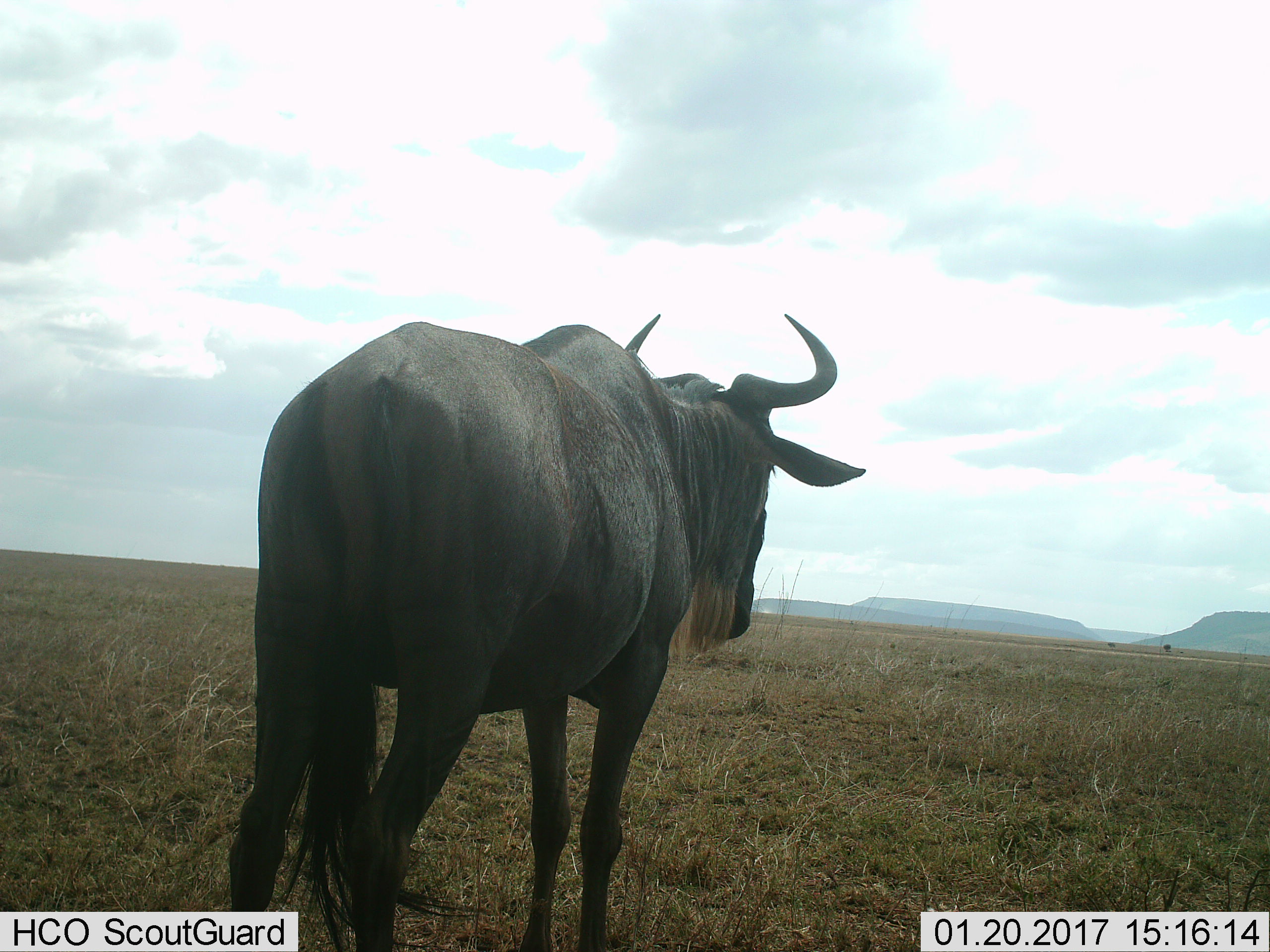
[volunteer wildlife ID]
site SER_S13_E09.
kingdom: Animalia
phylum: Chordata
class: Mammalia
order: Artiodactyla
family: Bovidae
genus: Connochaetes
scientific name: Connochaetes taurinus taurinus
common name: blue wildebeest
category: wildebeestblue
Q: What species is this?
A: Wildebeestblue (blue wildebeest) (Connochaetes taurinus taurinus).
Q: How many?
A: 1.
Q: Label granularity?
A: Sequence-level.